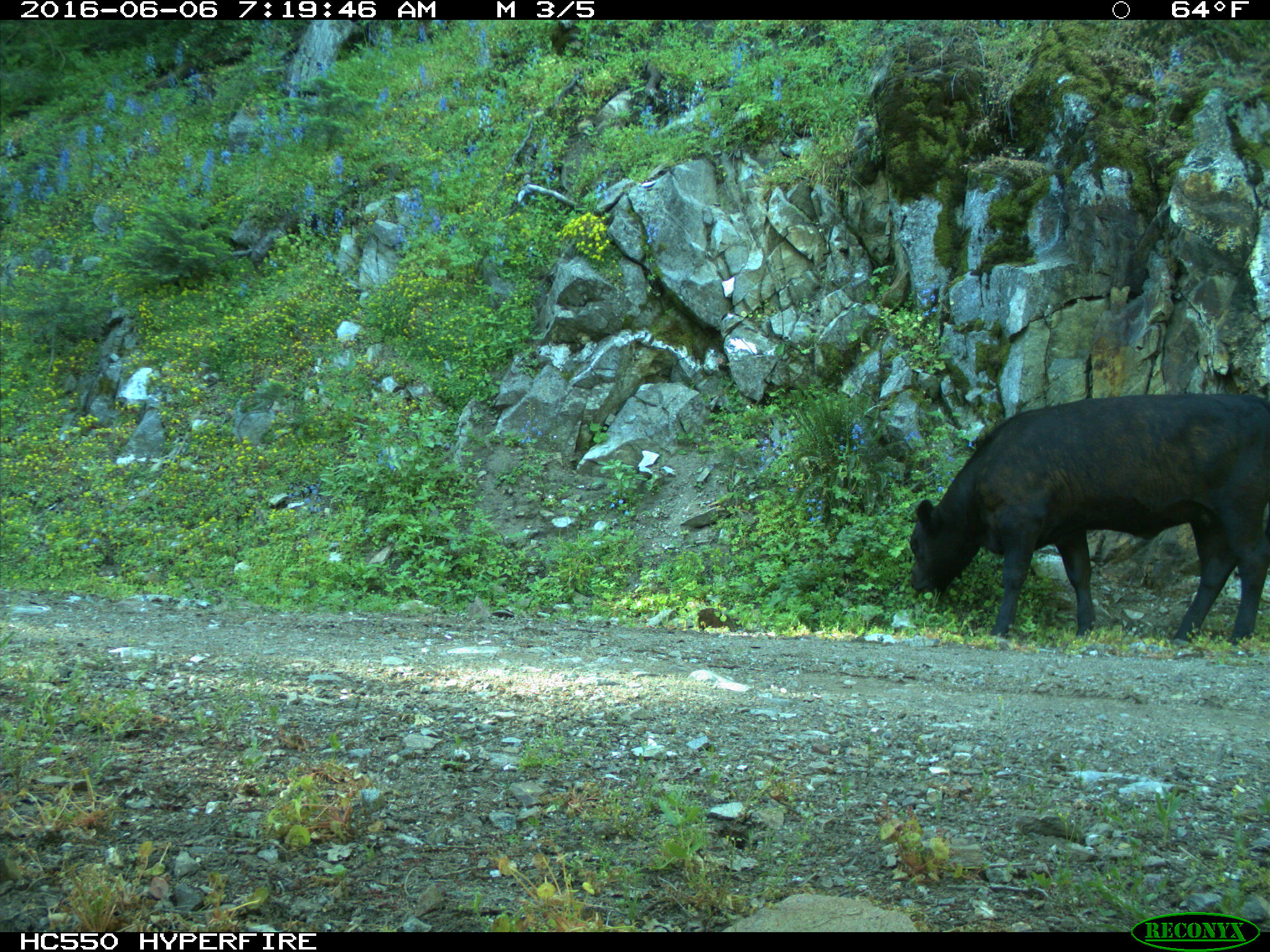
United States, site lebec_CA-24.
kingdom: Animalia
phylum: Chordata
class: Mammalia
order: Artiodactyla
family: Bovidae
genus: Bos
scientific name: Bos taurus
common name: domestic cow